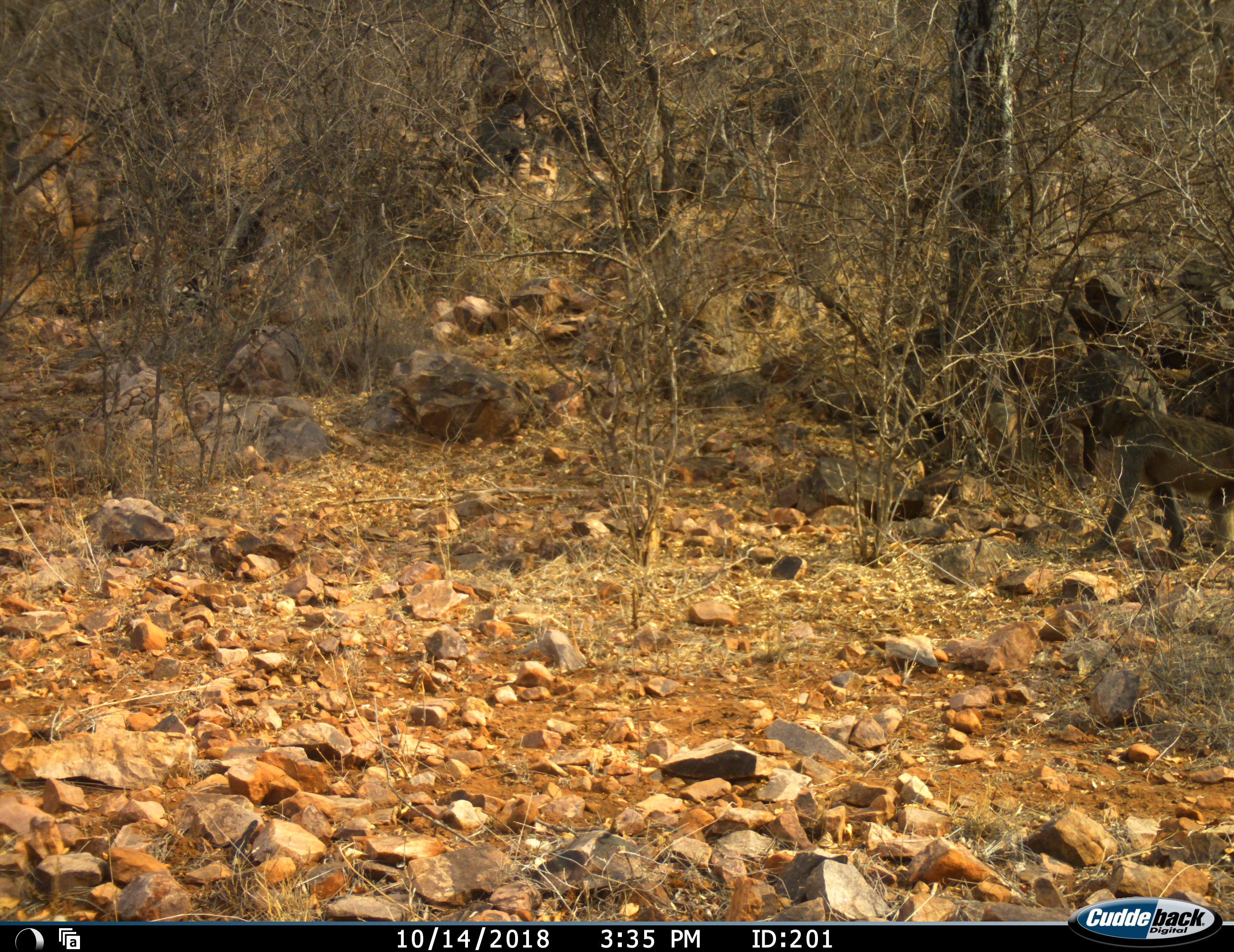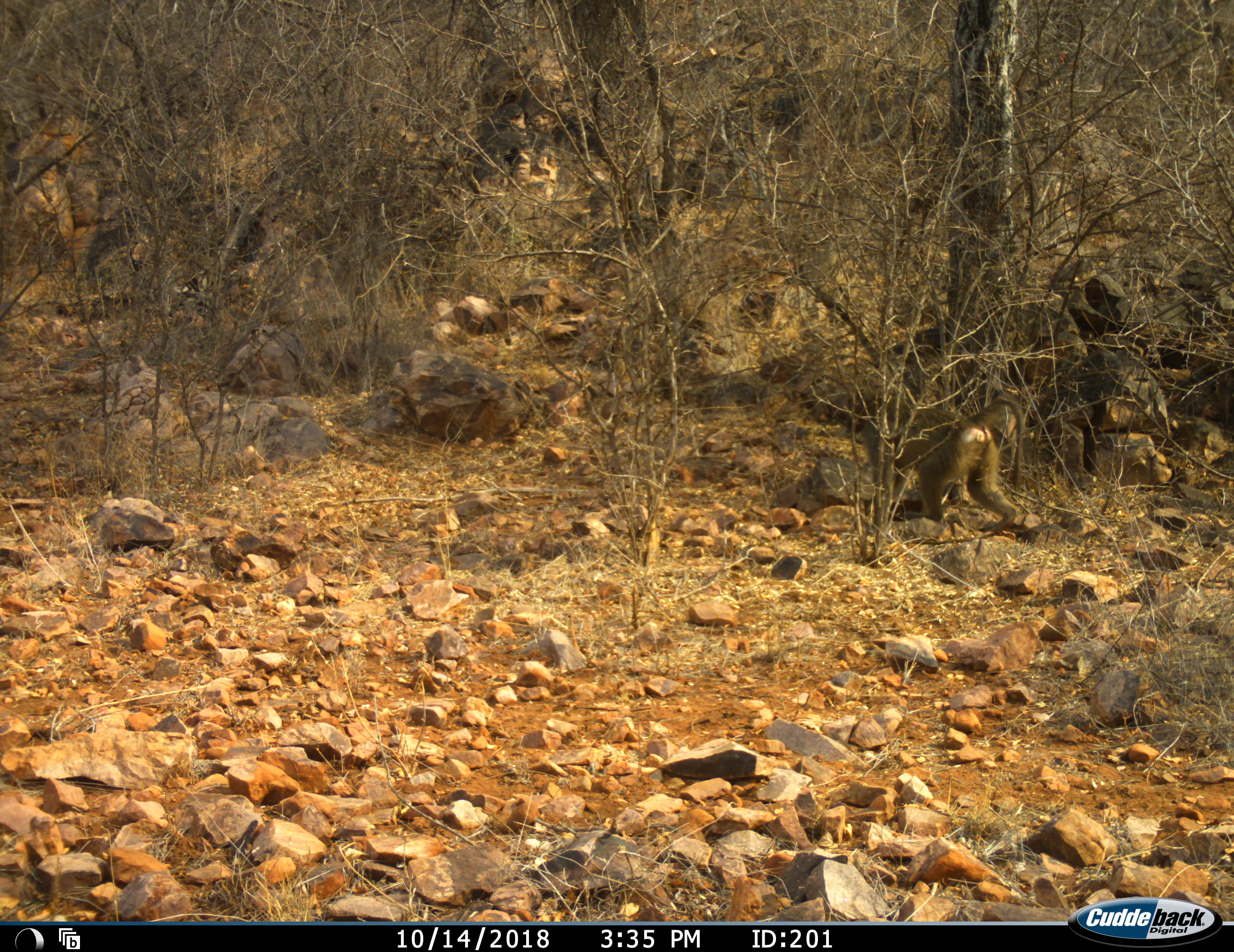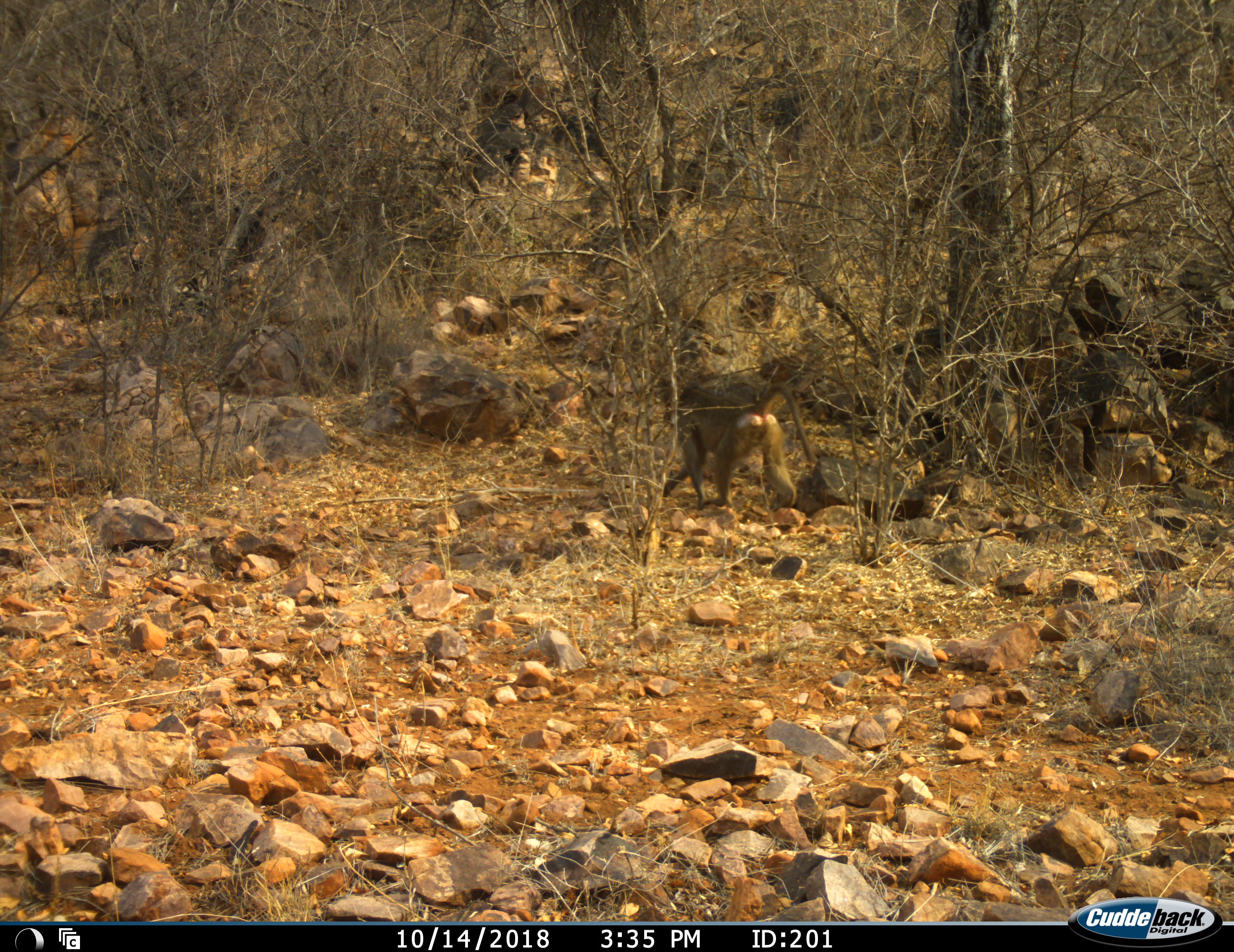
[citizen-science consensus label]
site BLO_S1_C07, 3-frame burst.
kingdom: Animalia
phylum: Chordata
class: Mammalia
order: Primates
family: Cercopithecidae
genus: Papio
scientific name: Papio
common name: baboon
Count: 1.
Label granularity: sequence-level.